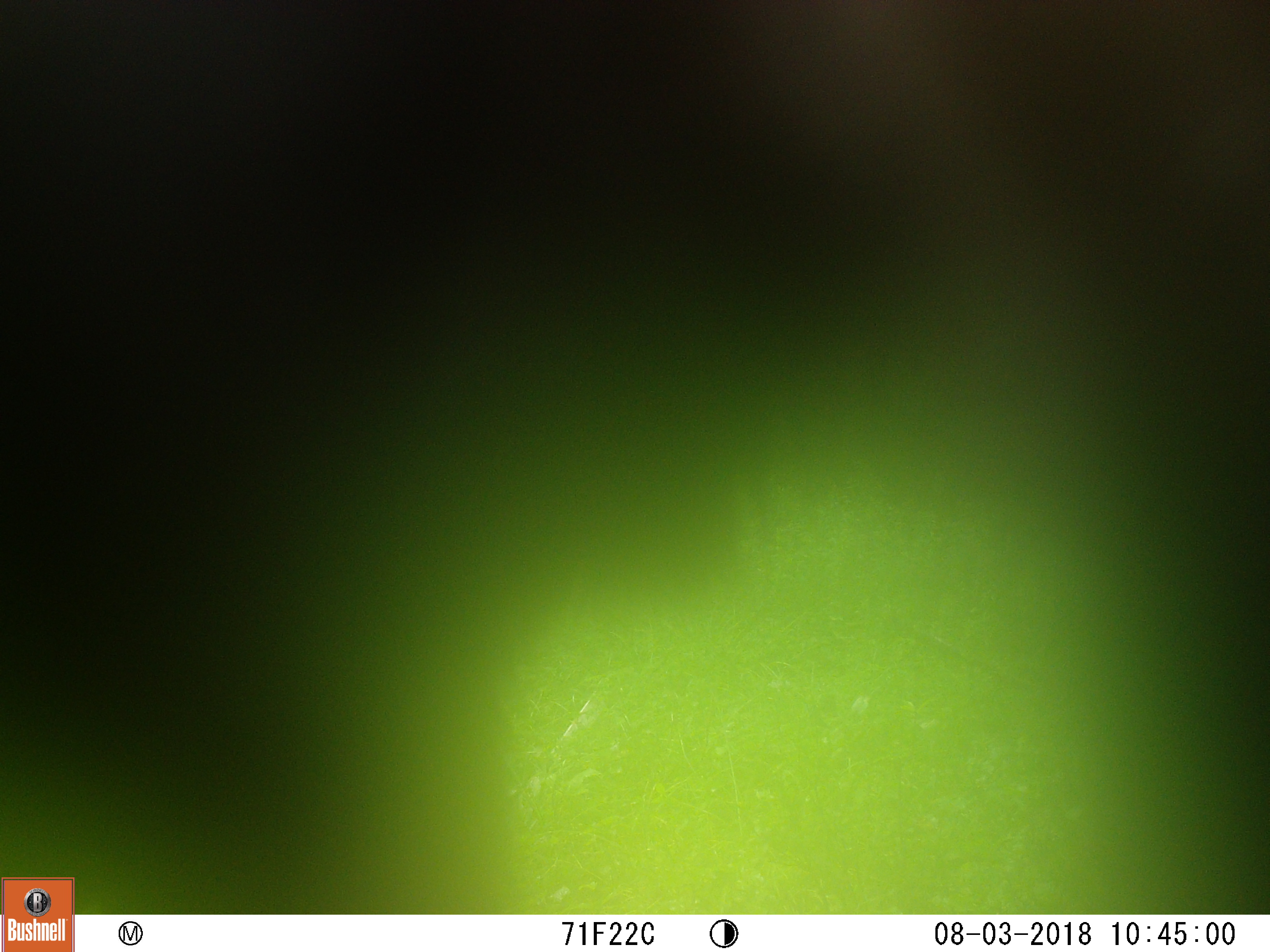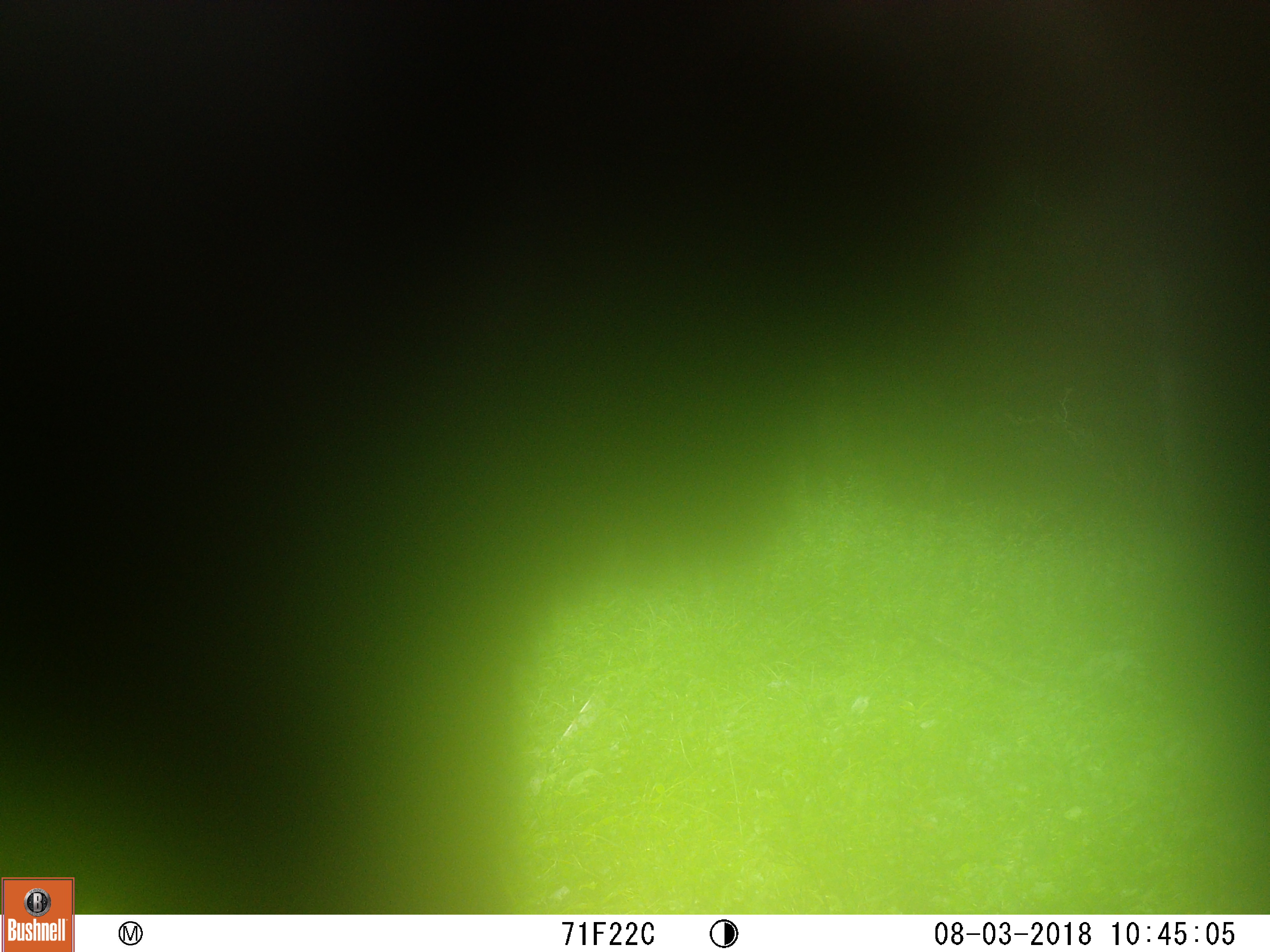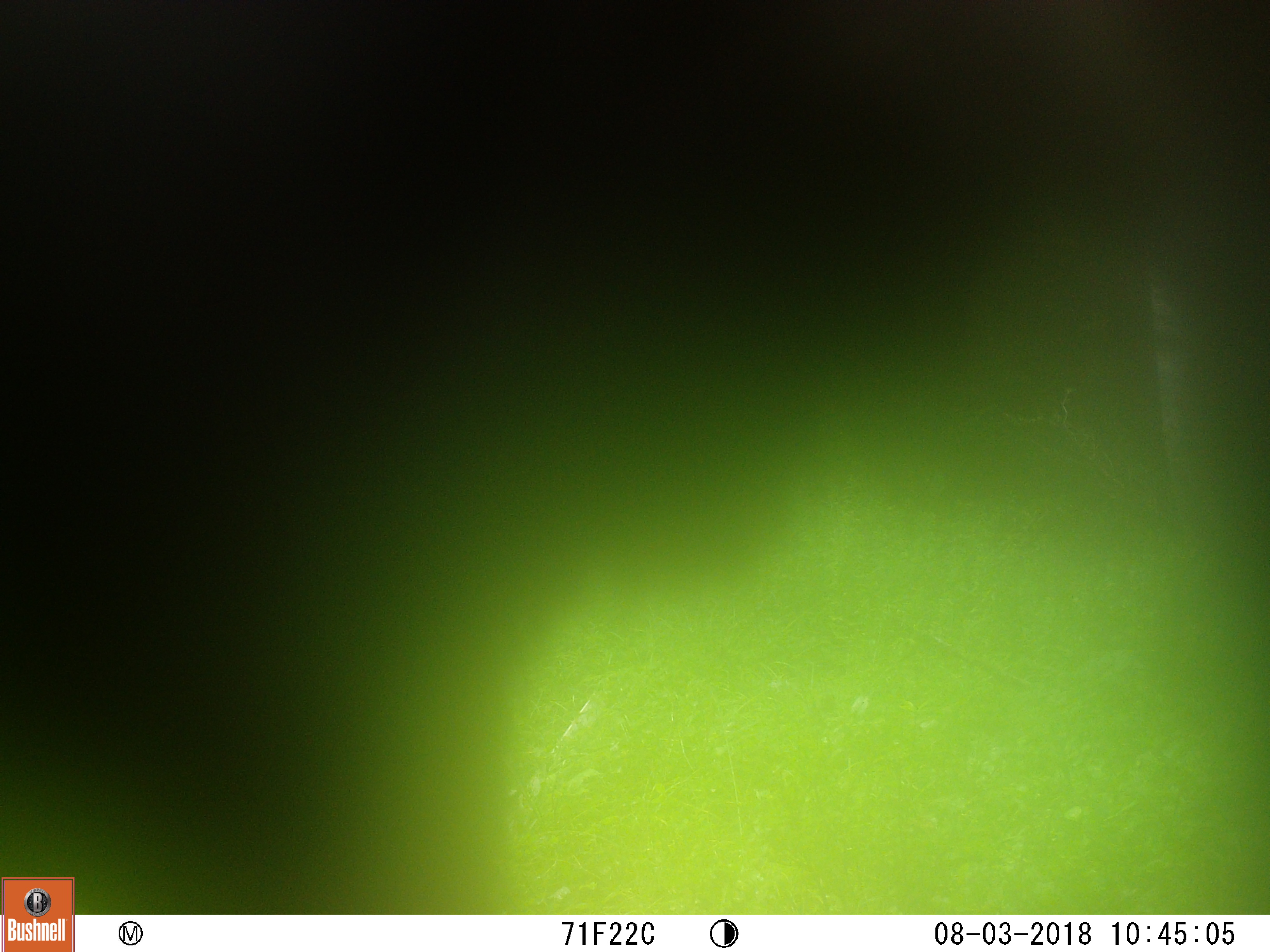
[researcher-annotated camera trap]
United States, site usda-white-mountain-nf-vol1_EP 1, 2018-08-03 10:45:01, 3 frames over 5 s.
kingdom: Animalia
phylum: Chordata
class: Mammalia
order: Artiodactyla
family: Cervidae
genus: Alces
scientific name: Alces alces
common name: moose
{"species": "moose (Alces alces)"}